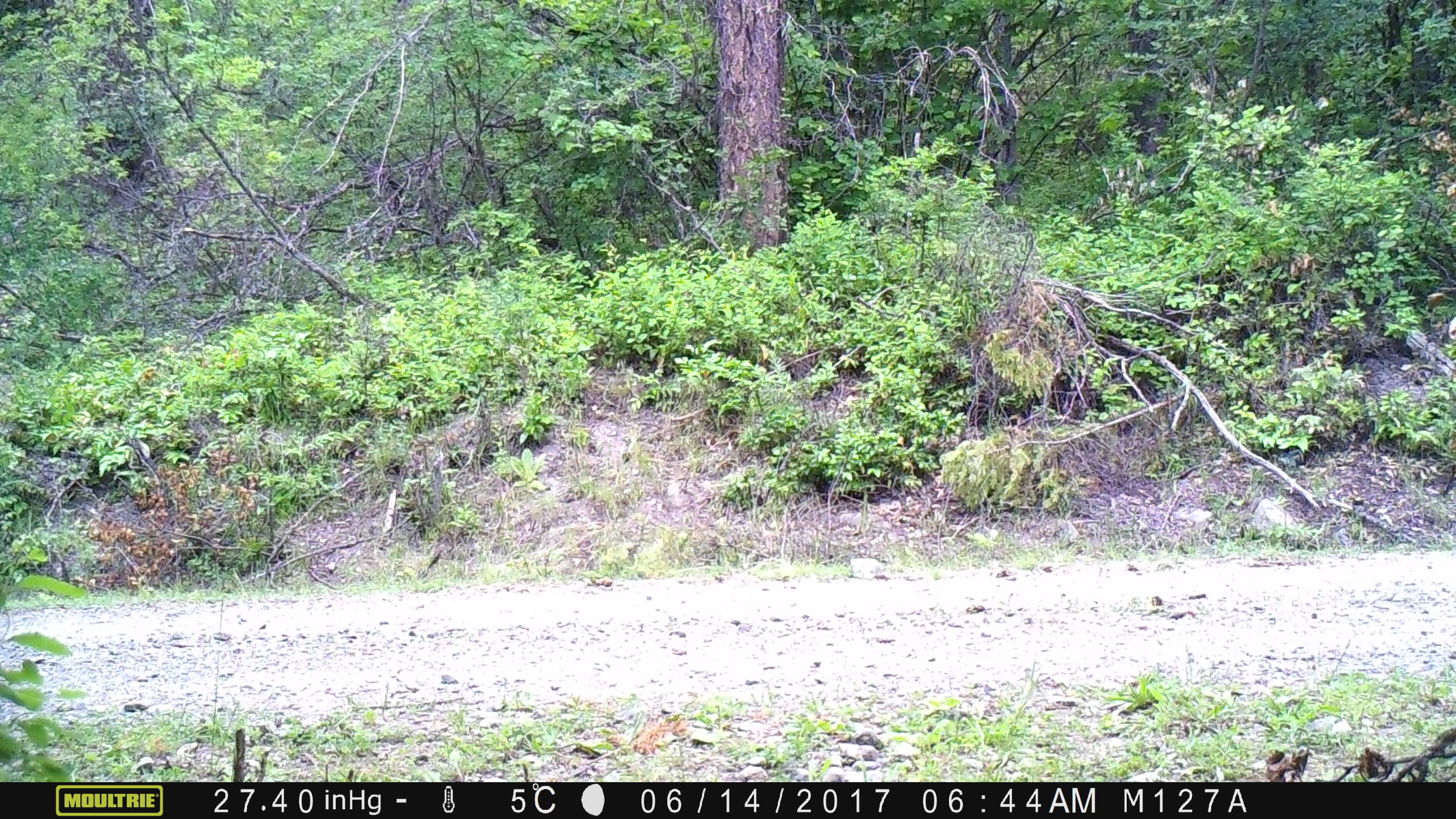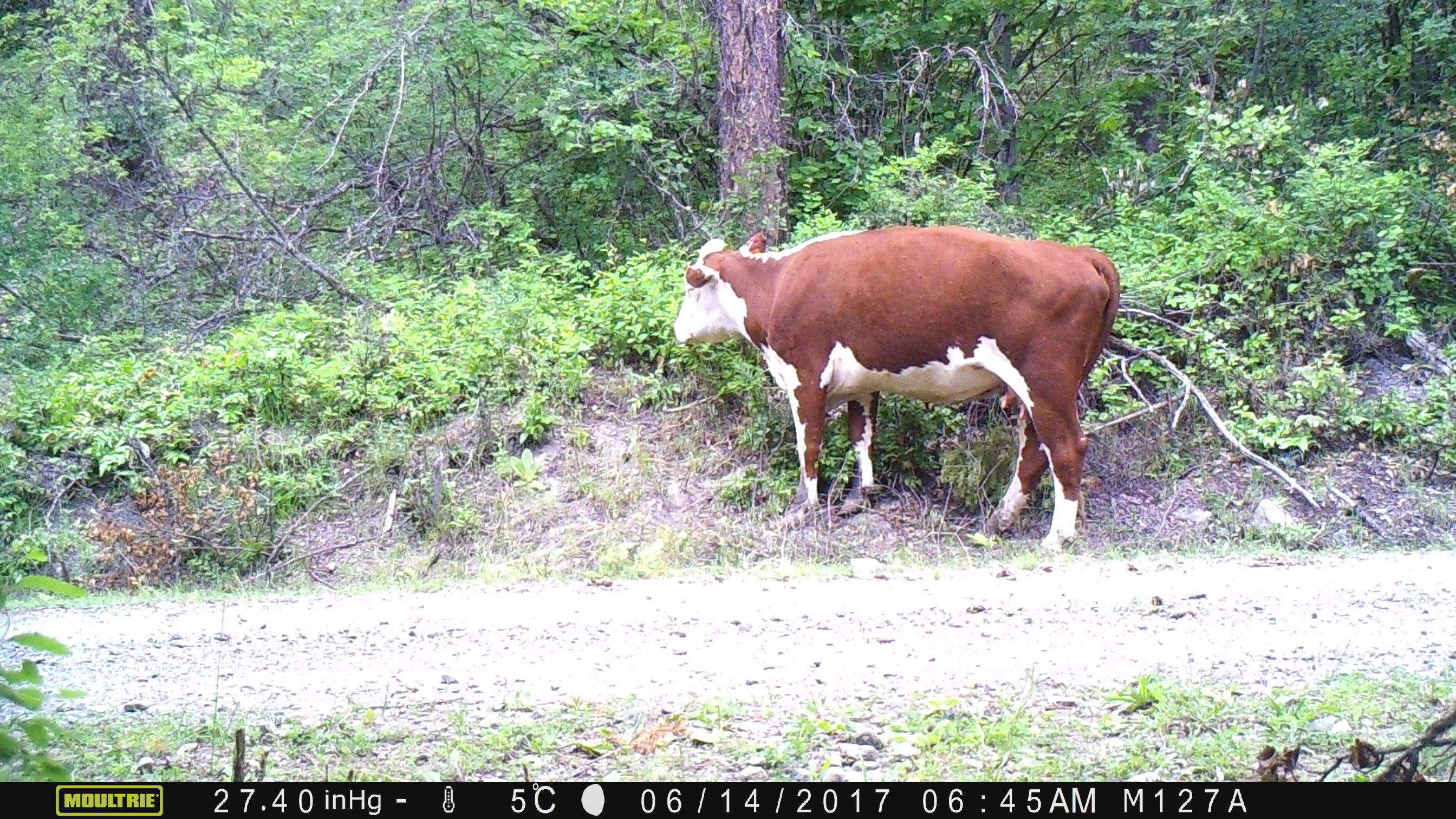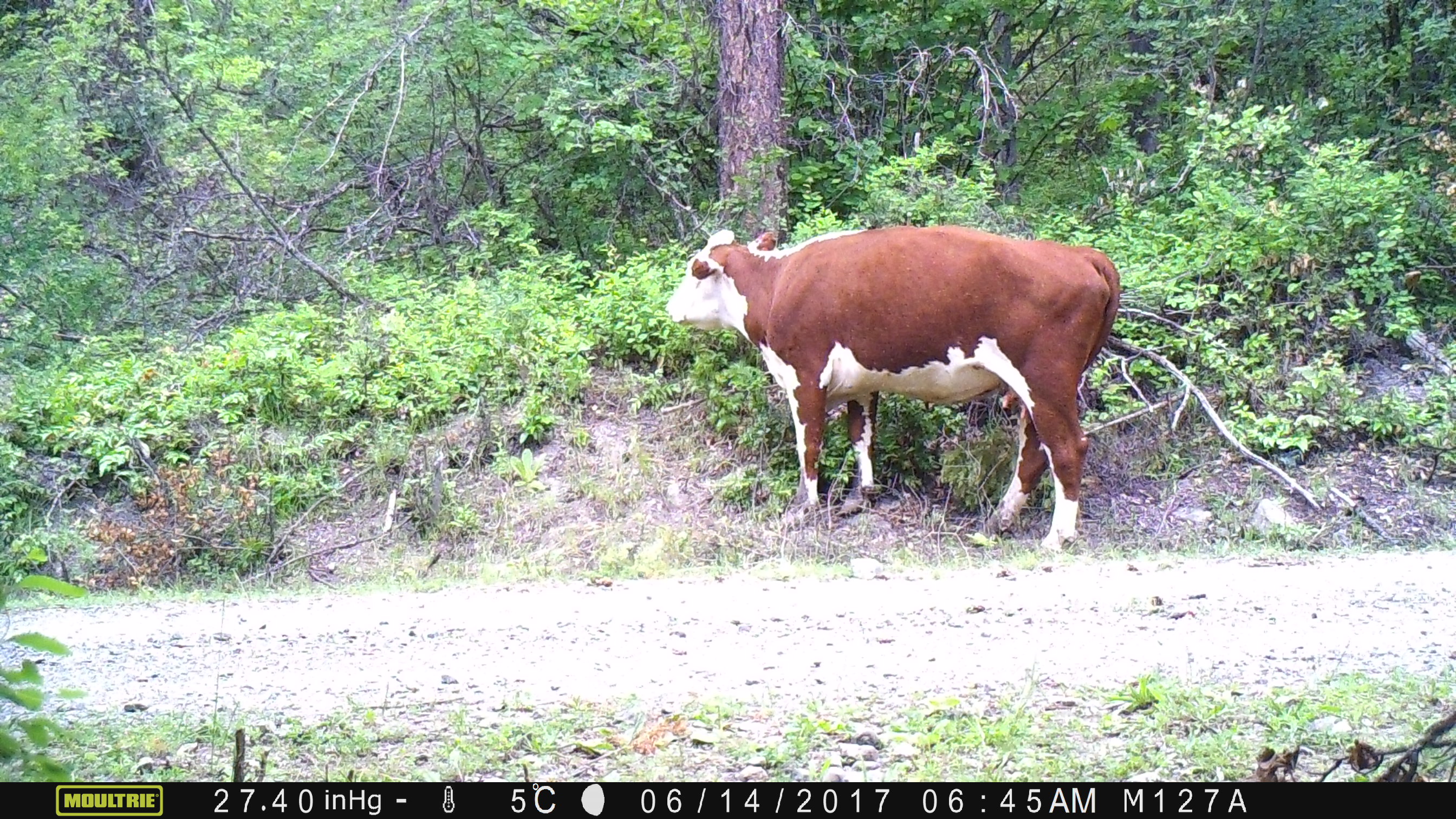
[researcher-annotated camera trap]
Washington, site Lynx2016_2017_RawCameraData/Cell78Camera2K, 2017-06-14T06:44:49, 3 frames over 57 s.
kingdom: Animalia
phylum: Chordata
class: Mammalia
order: Artiodactyla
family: Bovidae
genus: Bos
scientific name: Bos taurus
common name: domestic cattle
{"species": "domestic cattle (Bos taurus)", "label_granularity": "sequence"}